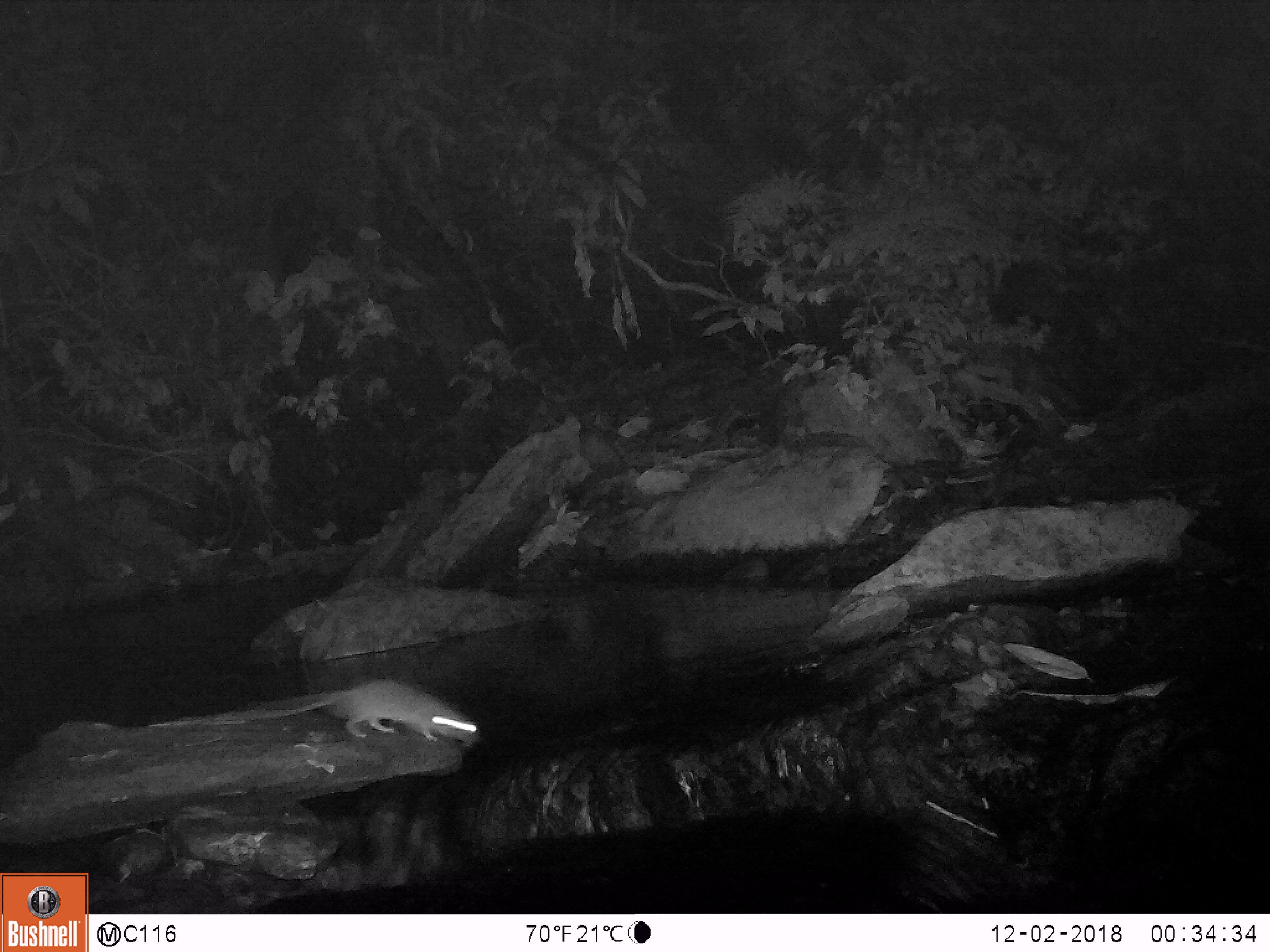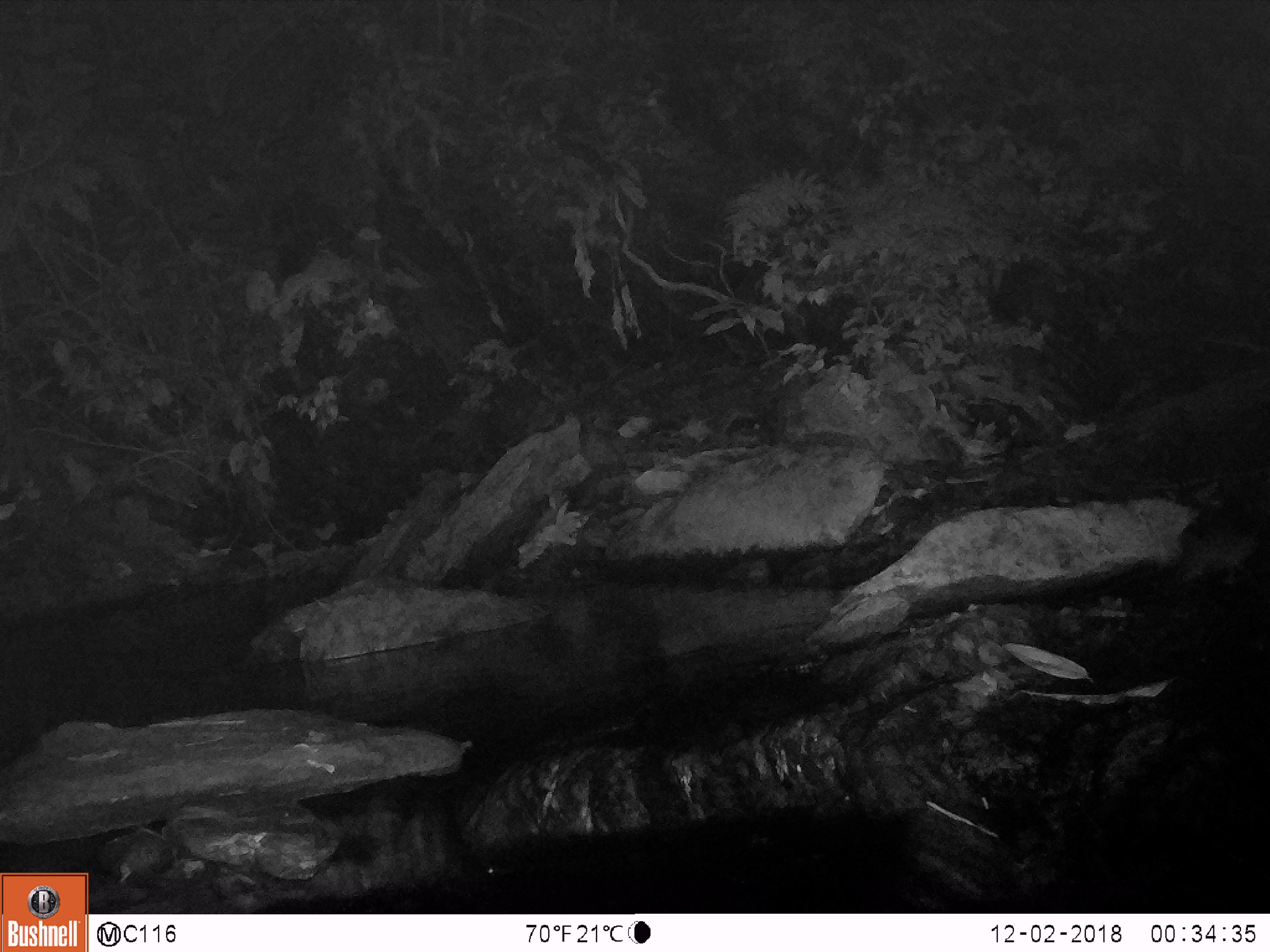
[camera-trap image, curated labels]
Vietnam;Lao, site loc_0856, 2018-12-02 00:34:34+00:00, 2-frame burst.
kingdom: Animalia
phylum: Chordata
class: Mammalia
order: Rodentia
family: Muridae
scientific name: Muridae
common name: old-world mice and rats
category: unidentified murid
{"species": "unidentified murid (old-world mice and rats) (Muridae)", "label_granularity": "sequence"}